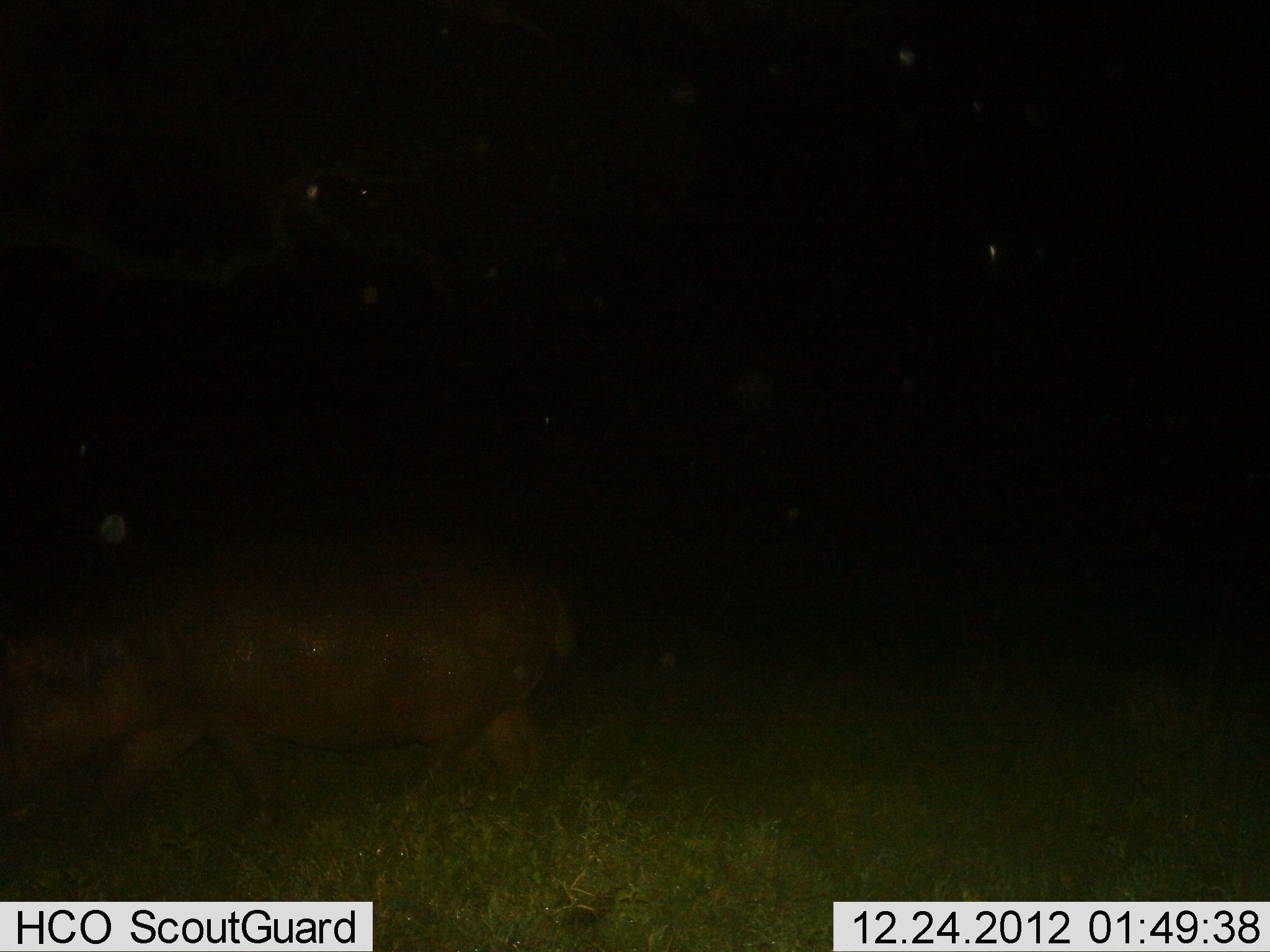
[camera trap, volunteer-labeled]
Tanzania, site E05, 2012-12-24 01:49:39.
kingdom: Animalia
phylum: Chordata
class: Mammalia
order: Artiodactyla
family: Hippopotamidae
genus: Hippopotamus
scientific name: Hippopotamus amphibius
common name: hippopotamus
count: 1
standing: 20%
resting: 0%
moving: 80%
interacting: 0%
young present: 0%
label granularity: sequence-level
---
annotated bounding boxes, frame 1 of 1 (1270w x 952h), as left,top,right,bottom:
animal: 0,517,576,852